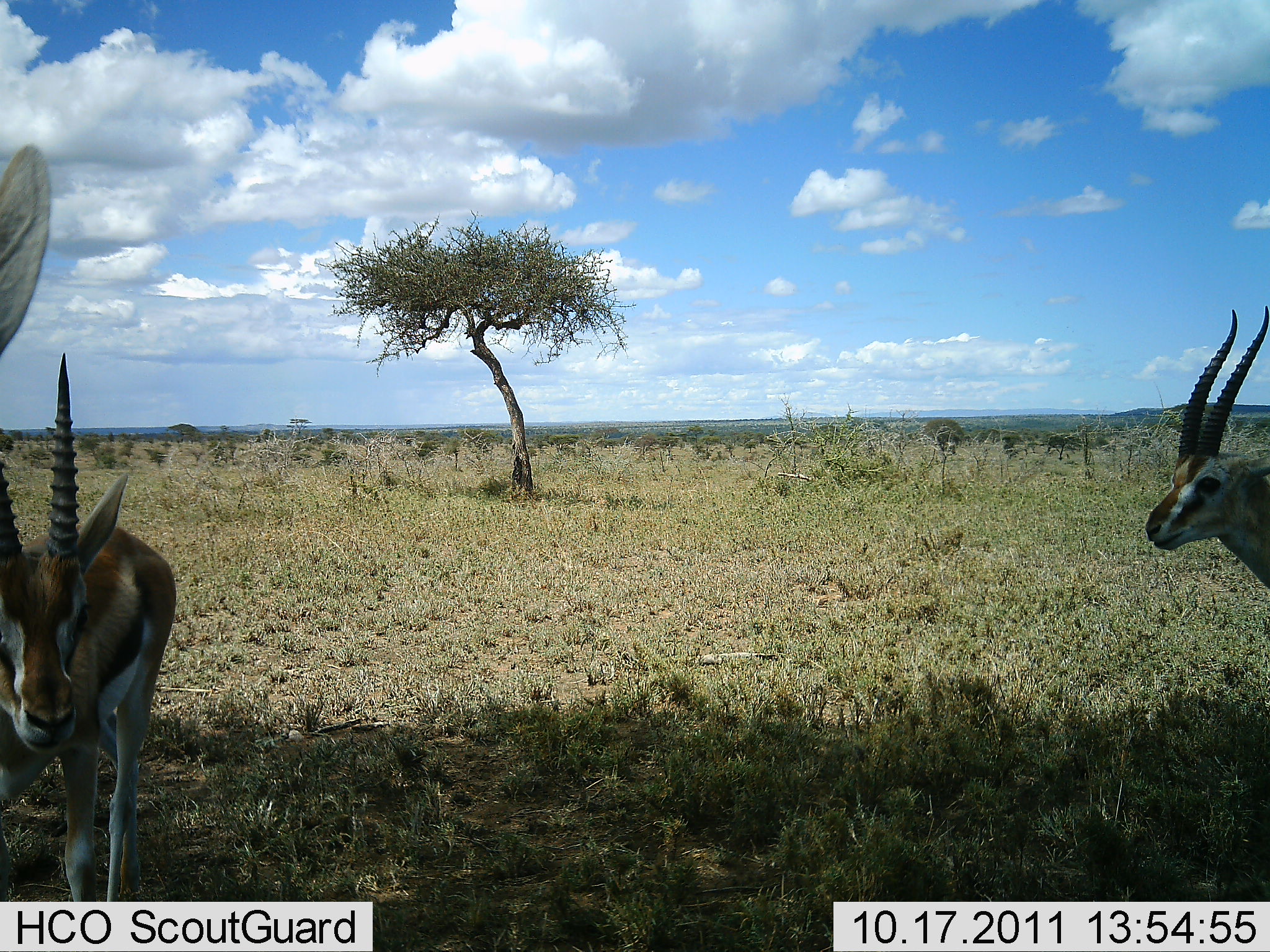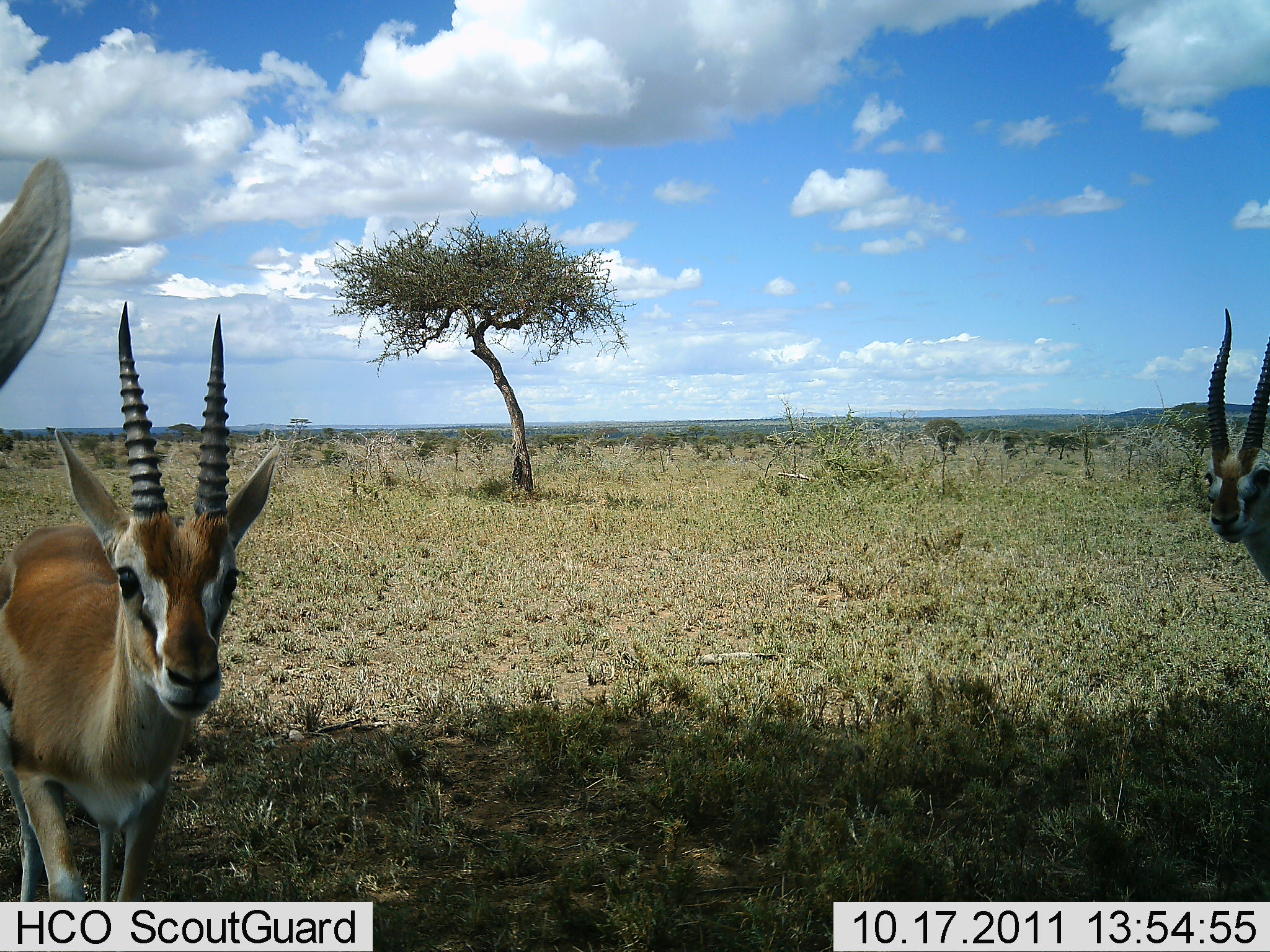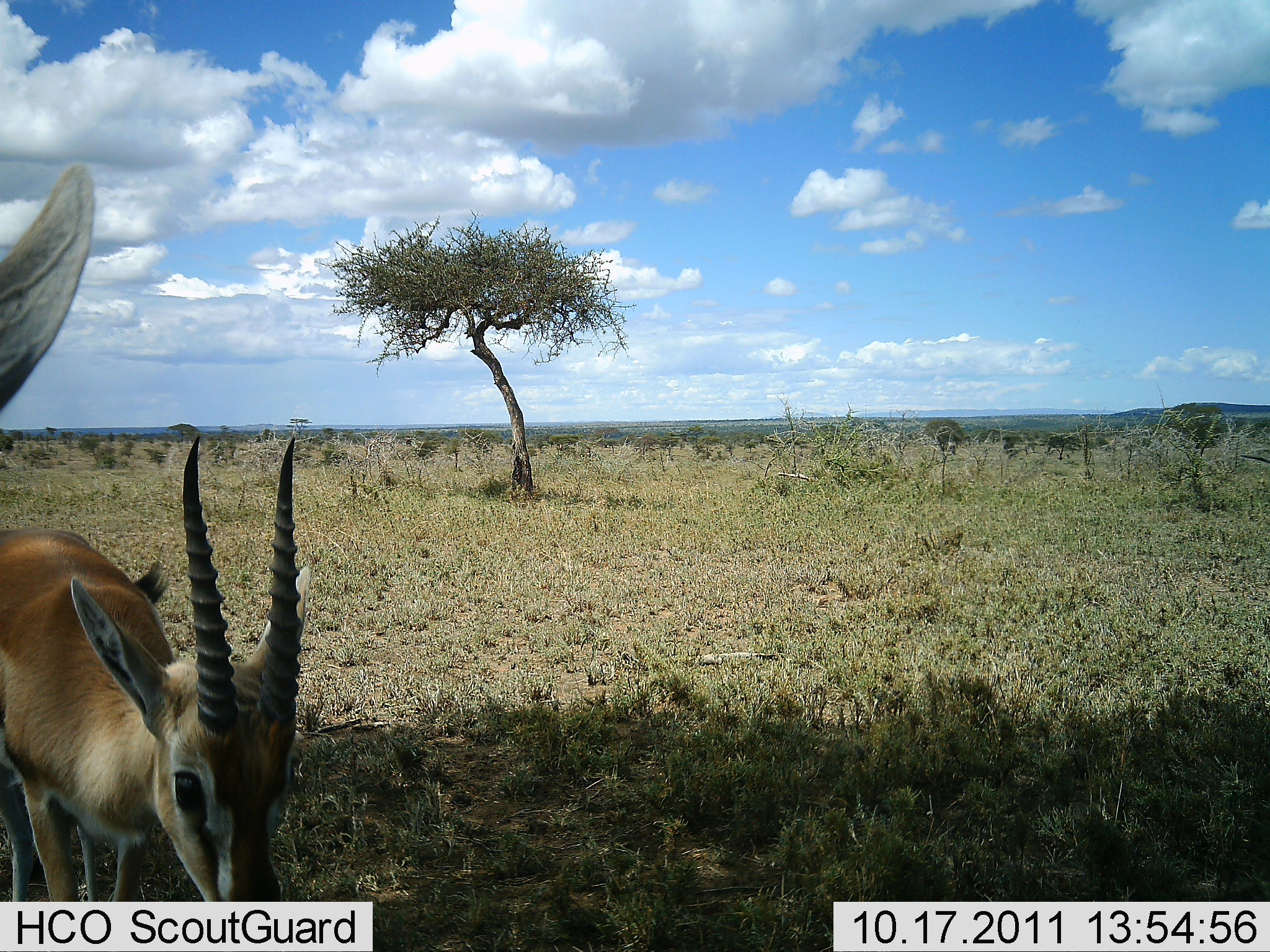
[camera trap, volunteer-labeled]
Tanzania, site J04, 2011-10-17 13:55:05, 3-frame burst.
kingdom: Animalia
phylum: Chordata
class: Mammalia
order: Artiodactyla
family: Bovidae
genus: Eudorcas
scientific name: Eudorcas thomsonii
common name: thomson's gazelle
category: gazellethomsons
Gazellethomsons (thomson's gazelle) (Eudorcas thomsonii), count 3. Behavior (volunteer vote fractions): standing 56%, resting 0%, moving 56%, interacting 22%. Young present (vote fraction): 0%. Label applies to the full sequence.